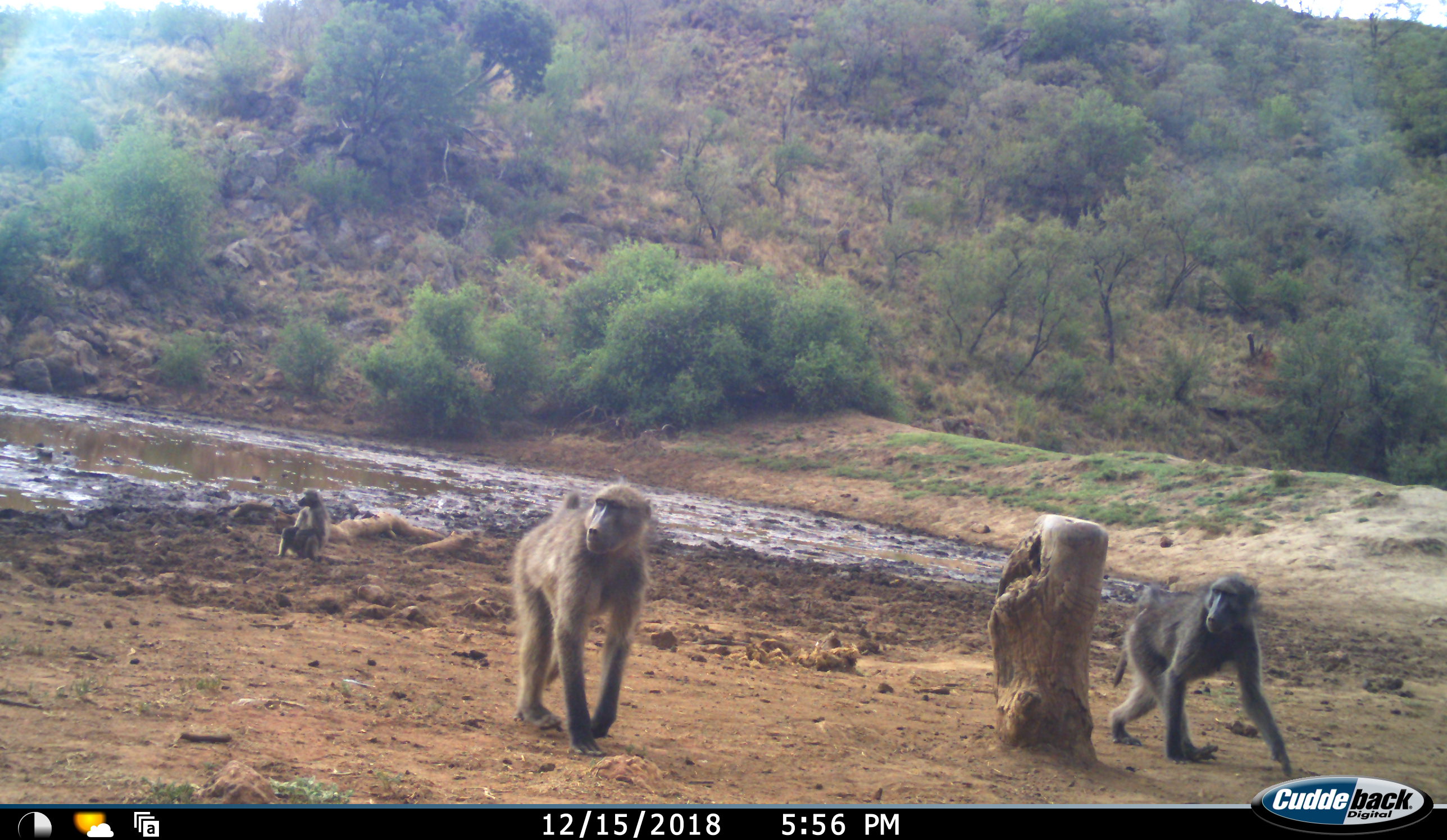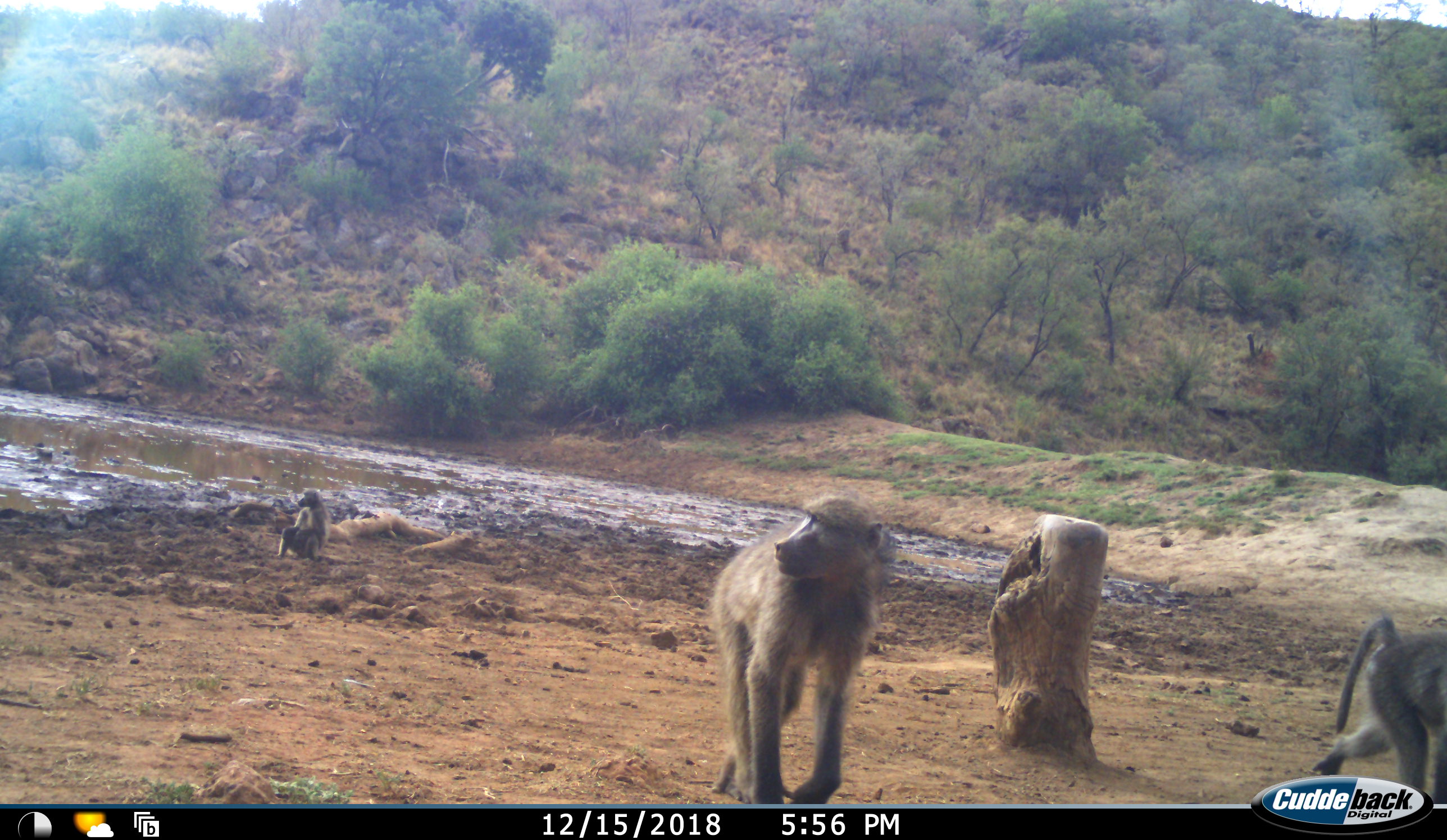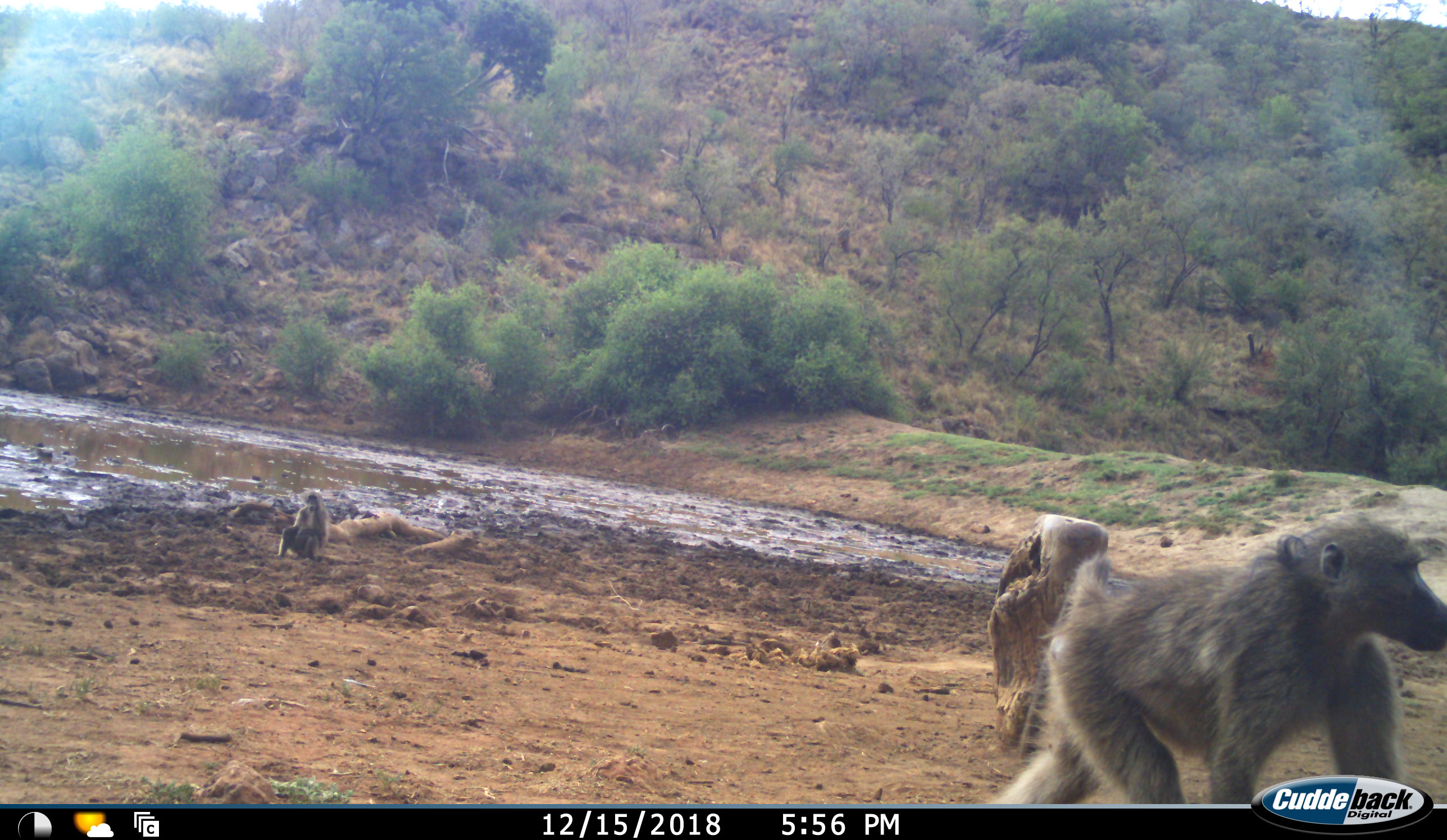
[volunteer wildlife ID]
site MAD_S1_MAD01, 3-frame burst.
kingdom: Animalia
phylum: Chordata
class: Mammalia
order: Primates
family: Cercopithecidae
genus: Papio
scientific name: Papio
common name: baboon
Baboon (Papio), count 3. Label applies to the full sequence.